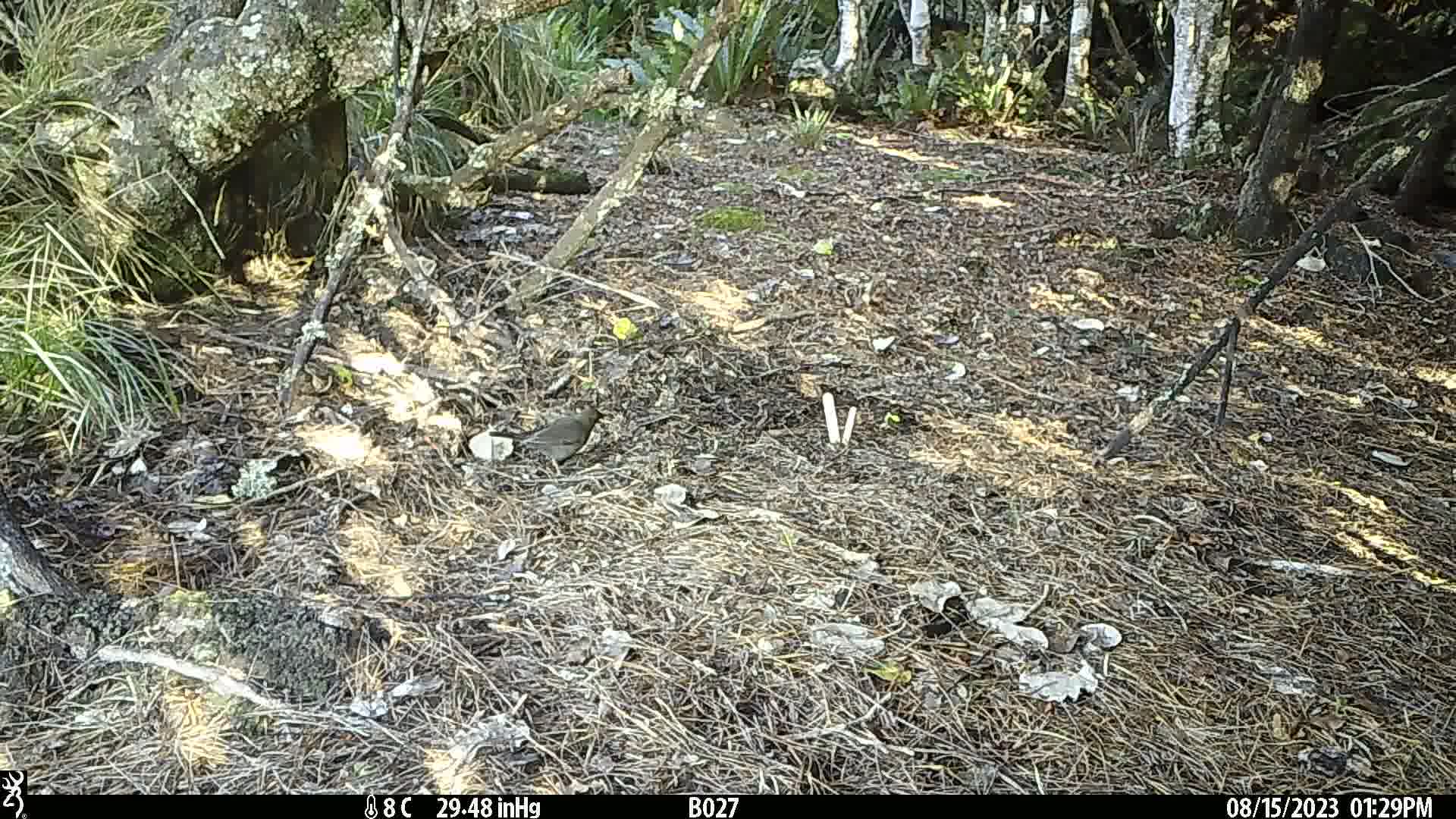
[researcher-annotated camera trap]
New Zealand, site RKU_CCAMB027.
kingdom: Animalia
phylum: Chordata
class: Aves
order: Passeriformes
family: Turdidae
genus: Turdus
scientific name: Turdus merula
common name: eurasian blackbird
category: blackbird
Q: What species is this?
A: Blackbird (eurasian blackbird) (Turdus merula).